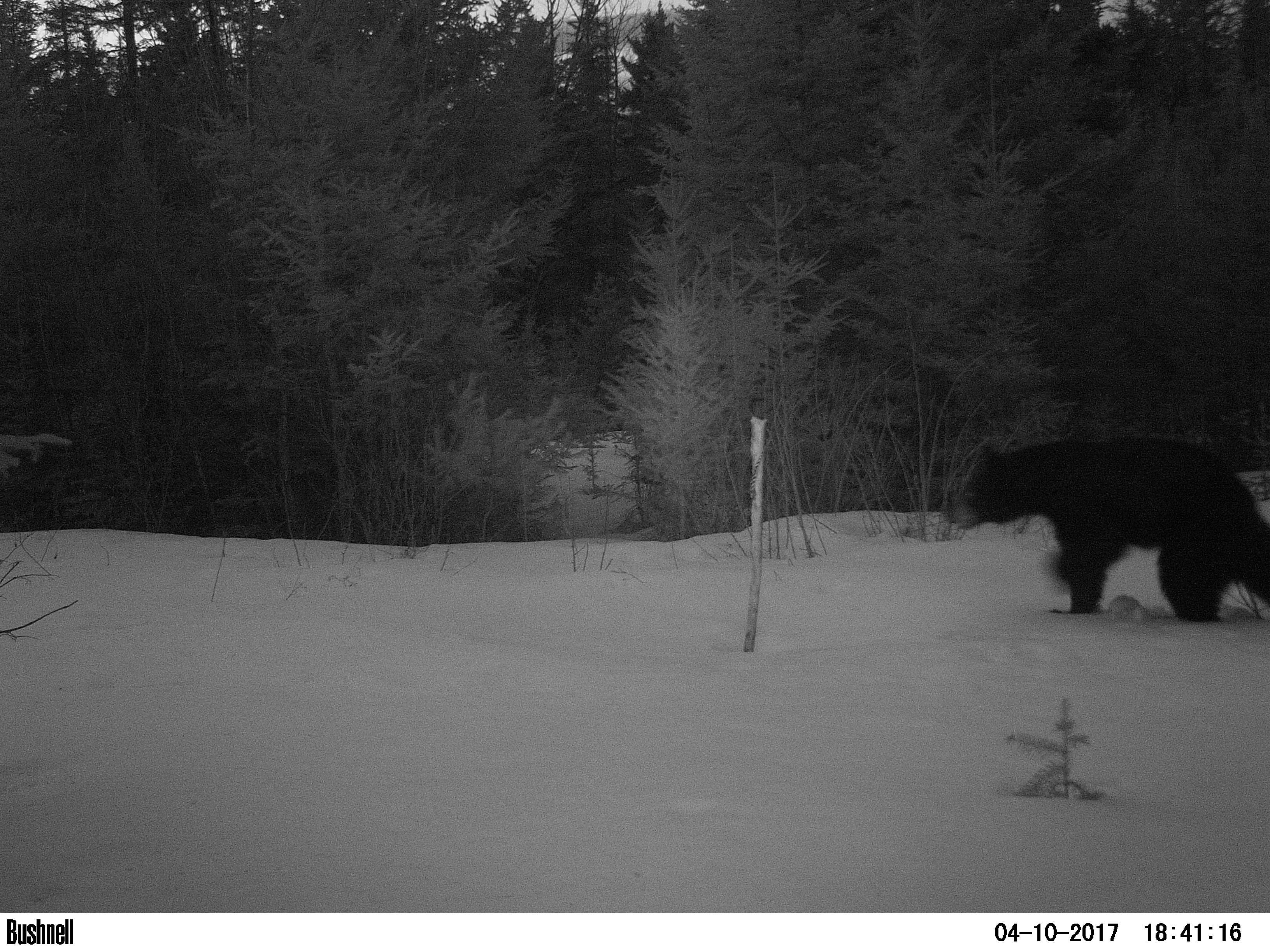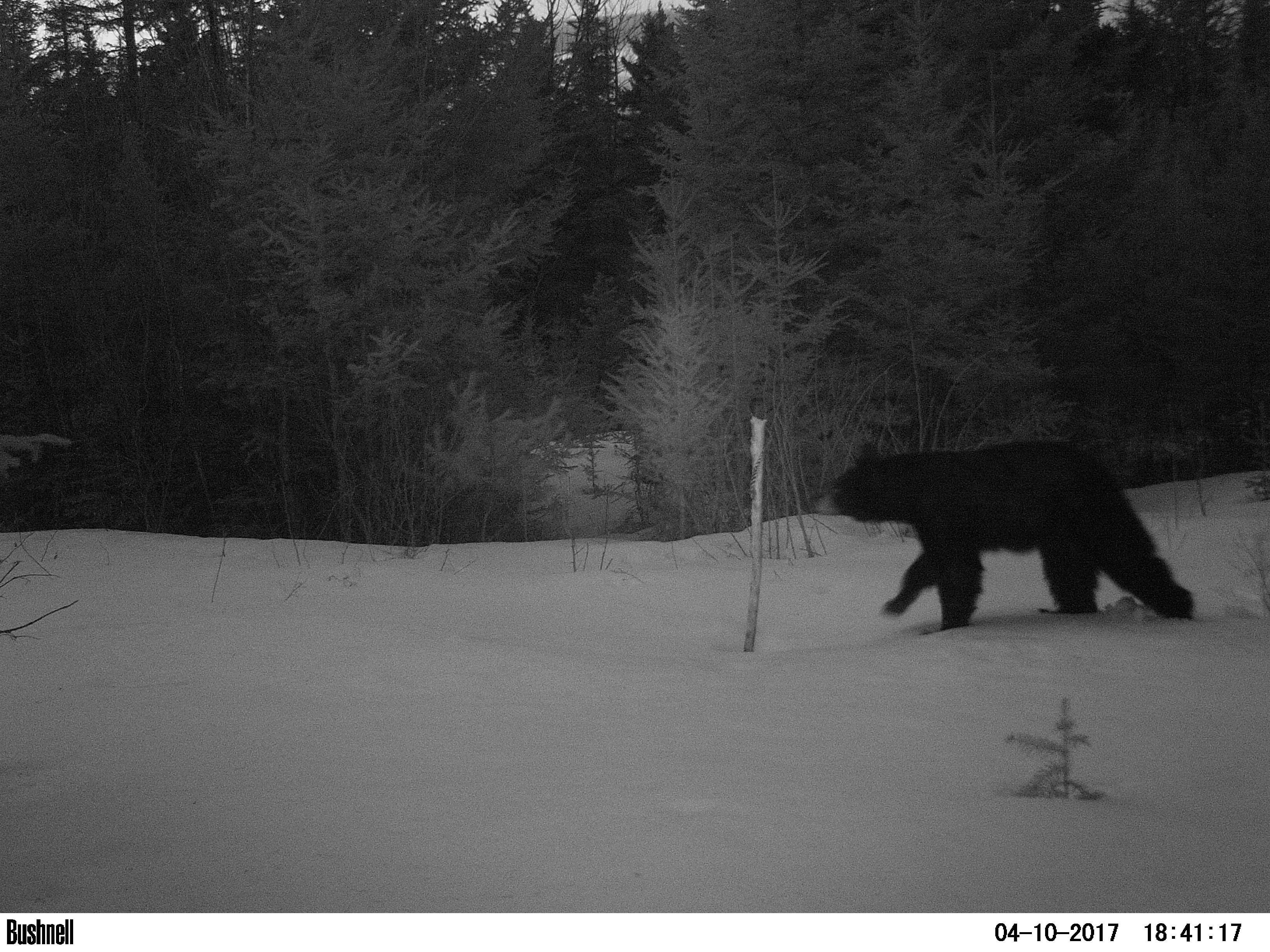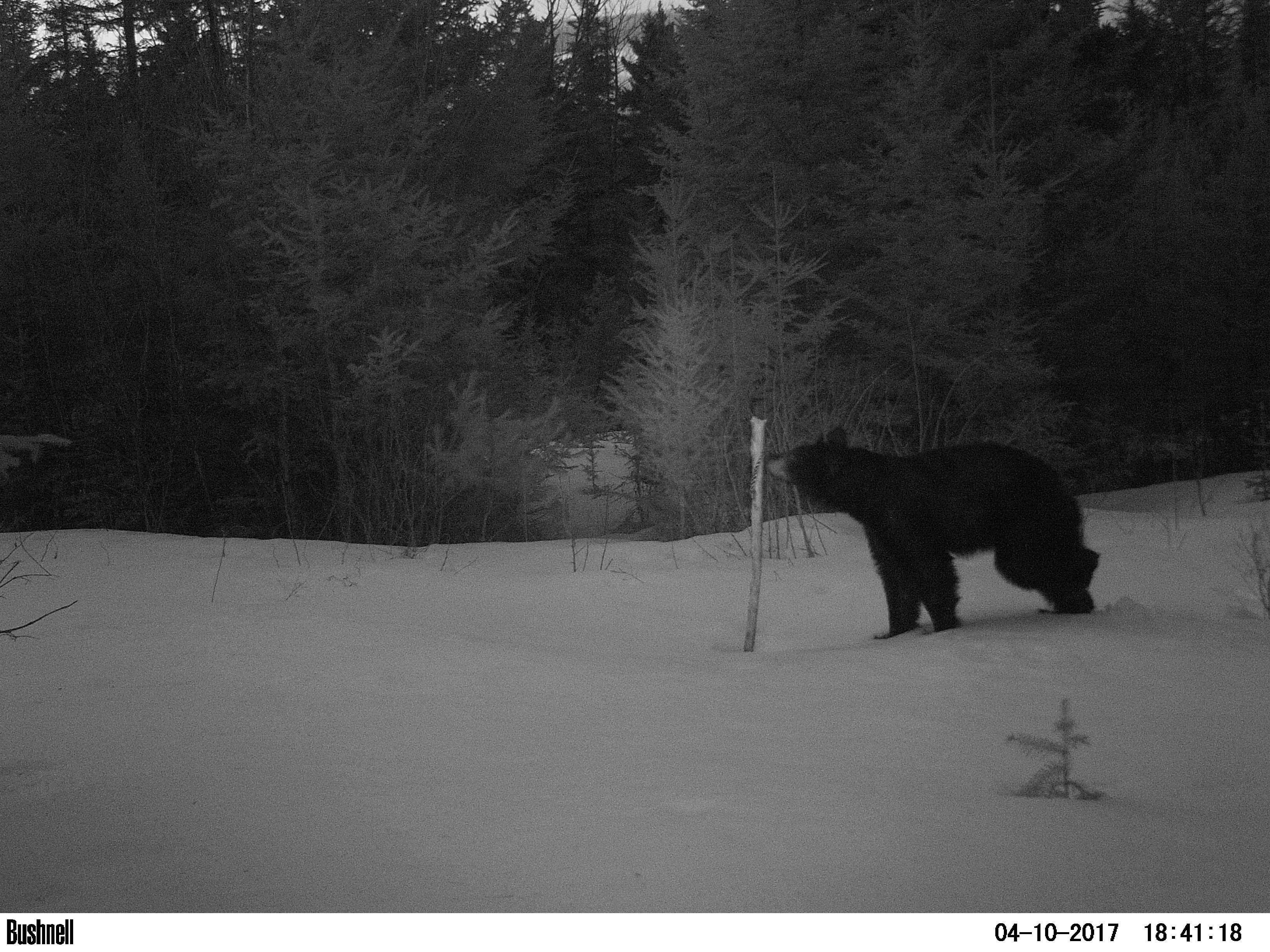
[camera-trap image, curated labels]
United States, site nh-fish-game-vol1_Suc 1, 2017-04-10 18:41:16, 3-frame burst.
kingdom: Animalia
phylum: Chordata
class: Mammalia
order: Carnivora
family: Ursidae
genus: Ursus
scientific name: Ursus americanus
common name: black bear